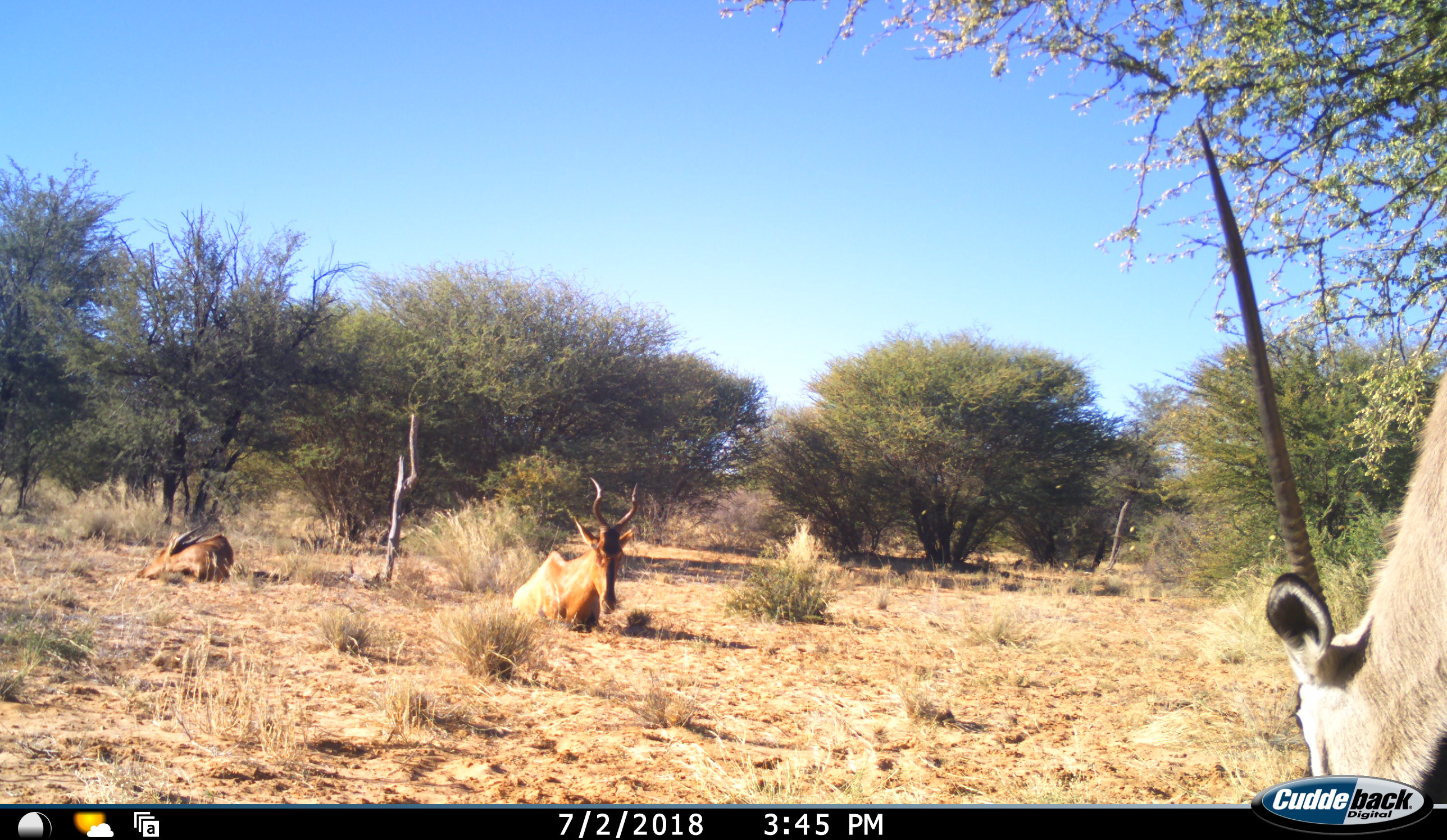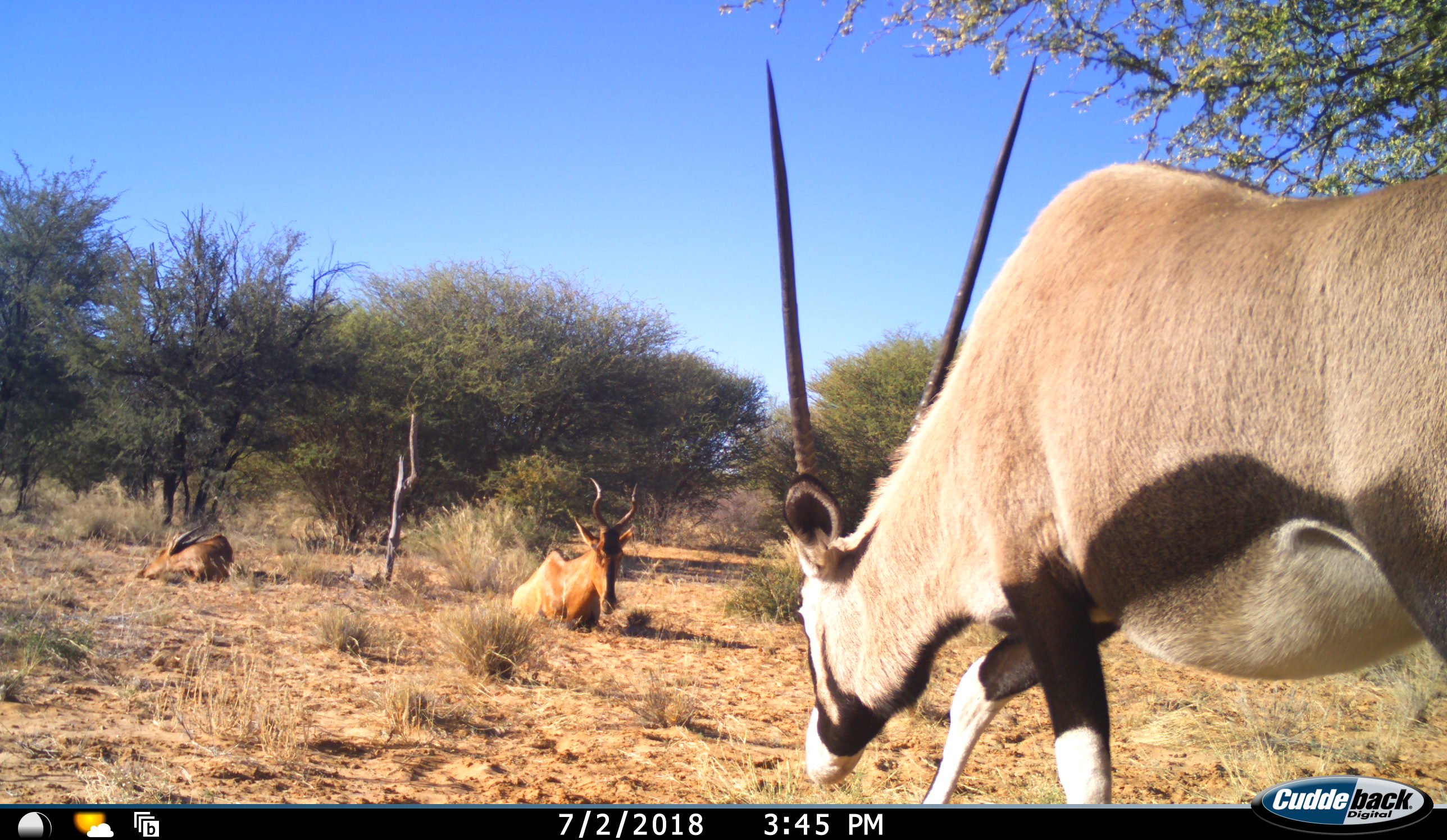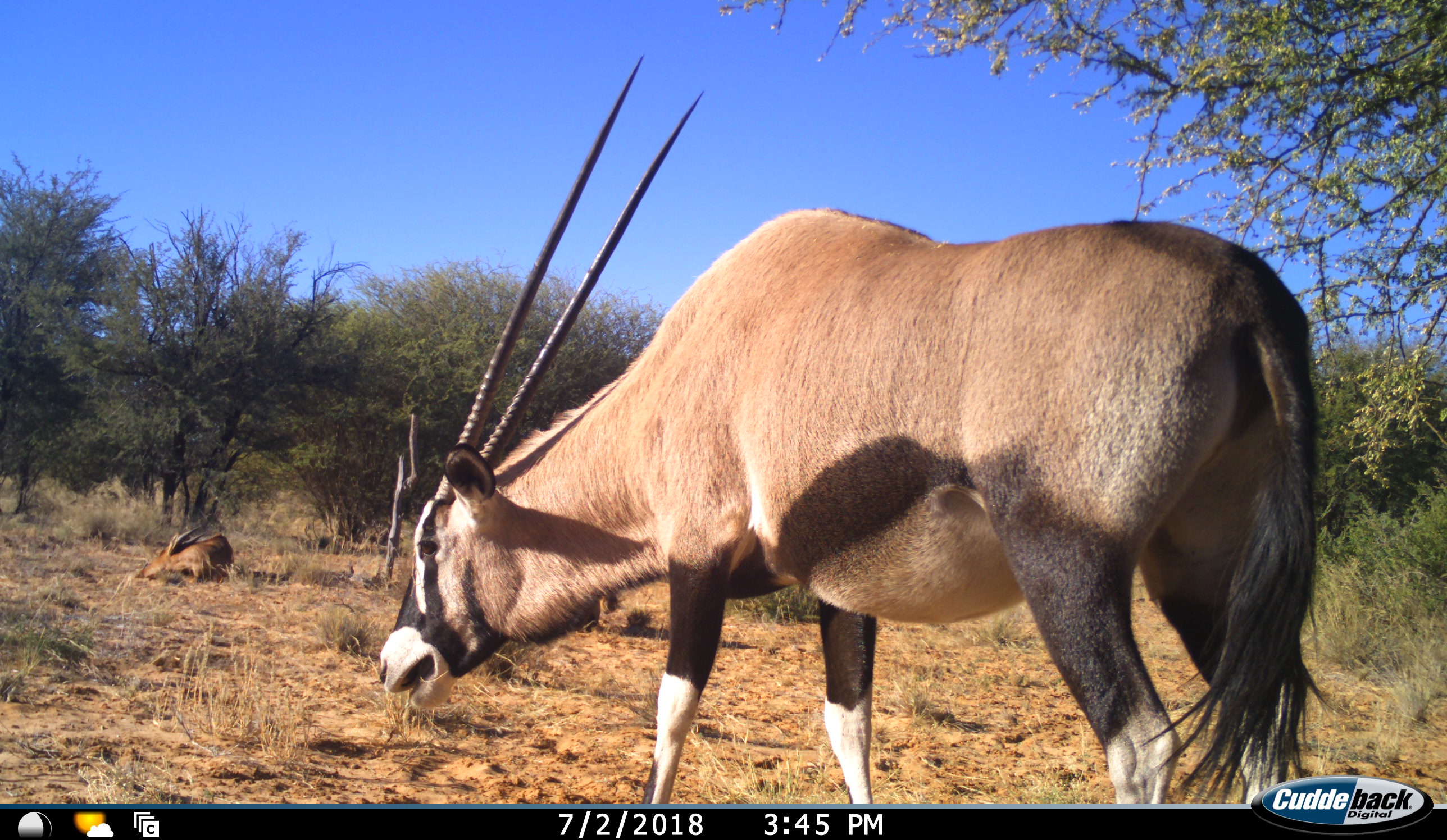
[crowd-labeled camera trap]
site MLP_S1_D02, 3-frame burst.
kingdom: Animalia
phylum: Chordata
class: Mammalia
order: Artiodactyla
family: Bovidae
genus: Oryx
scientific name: Oryx gazella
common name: gemsbok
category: oryx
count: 1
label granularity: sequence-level